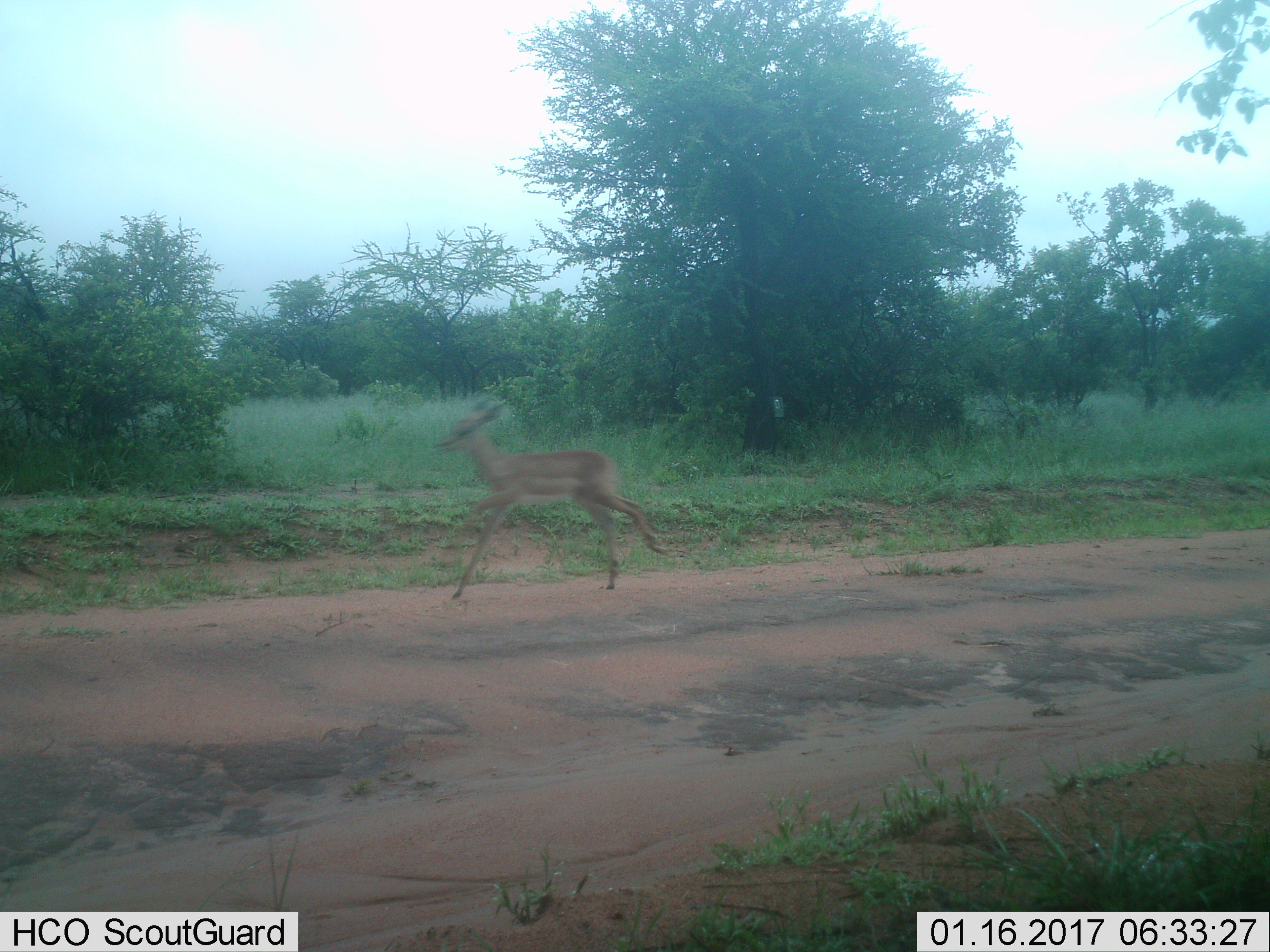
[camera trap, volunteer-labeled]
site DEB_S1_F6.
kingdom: Animalia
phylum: Chordata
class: Mammalia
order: Artiodactyla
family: Bovidae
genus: Aepyceros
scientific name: Aepyceros melampus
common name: impala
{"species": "impala (Aepyceros melampus)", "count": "1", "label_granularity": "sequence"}